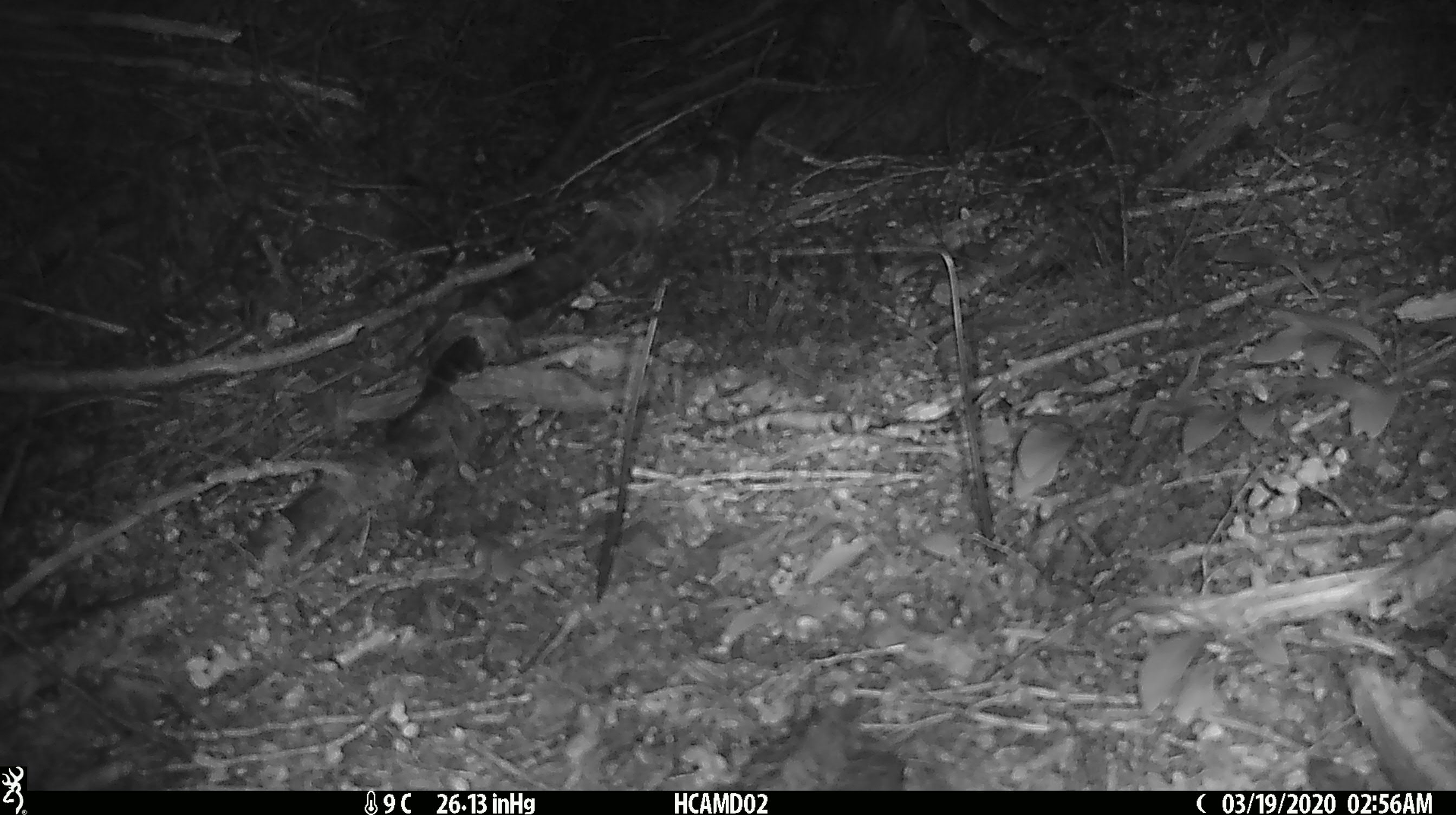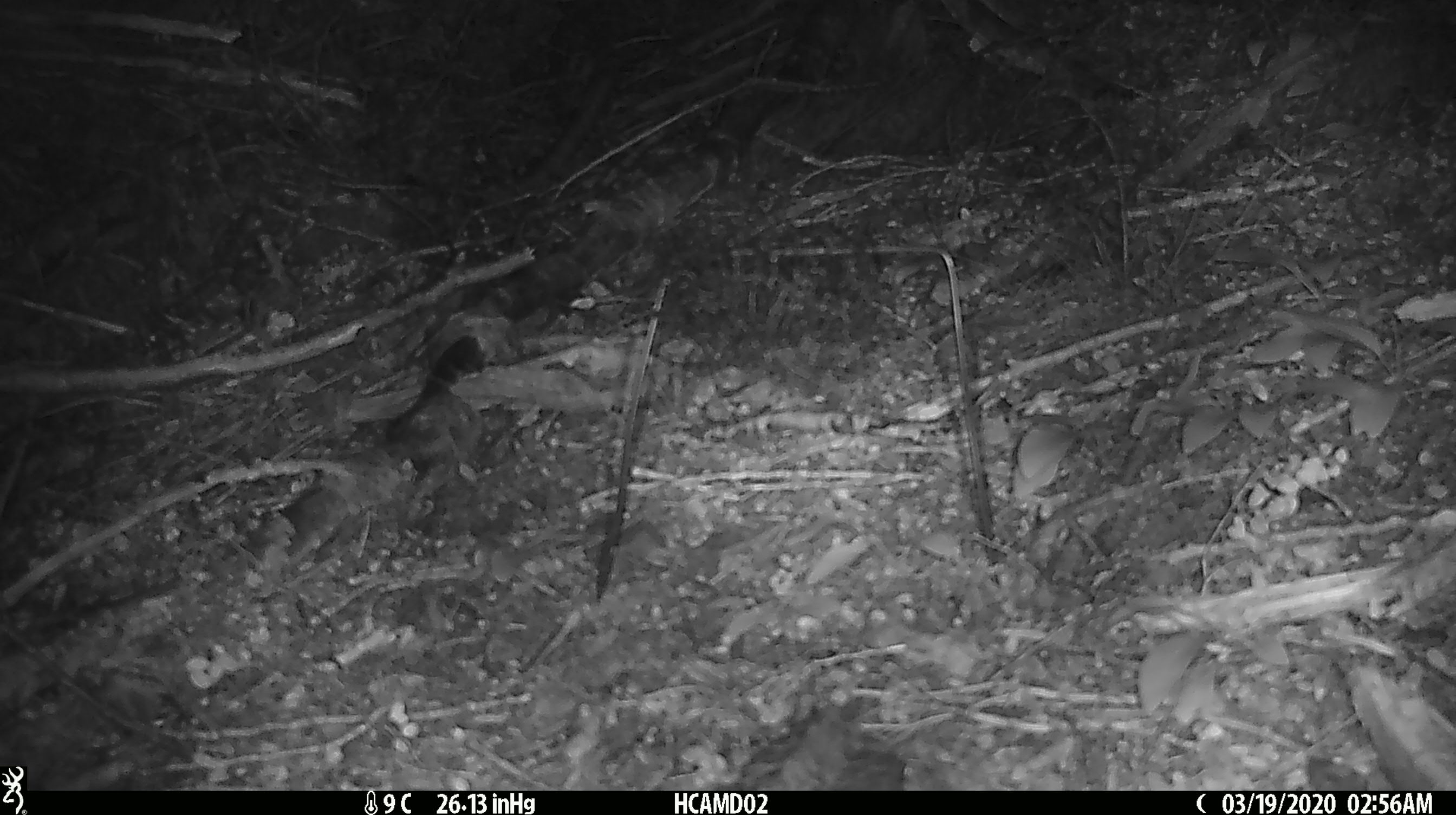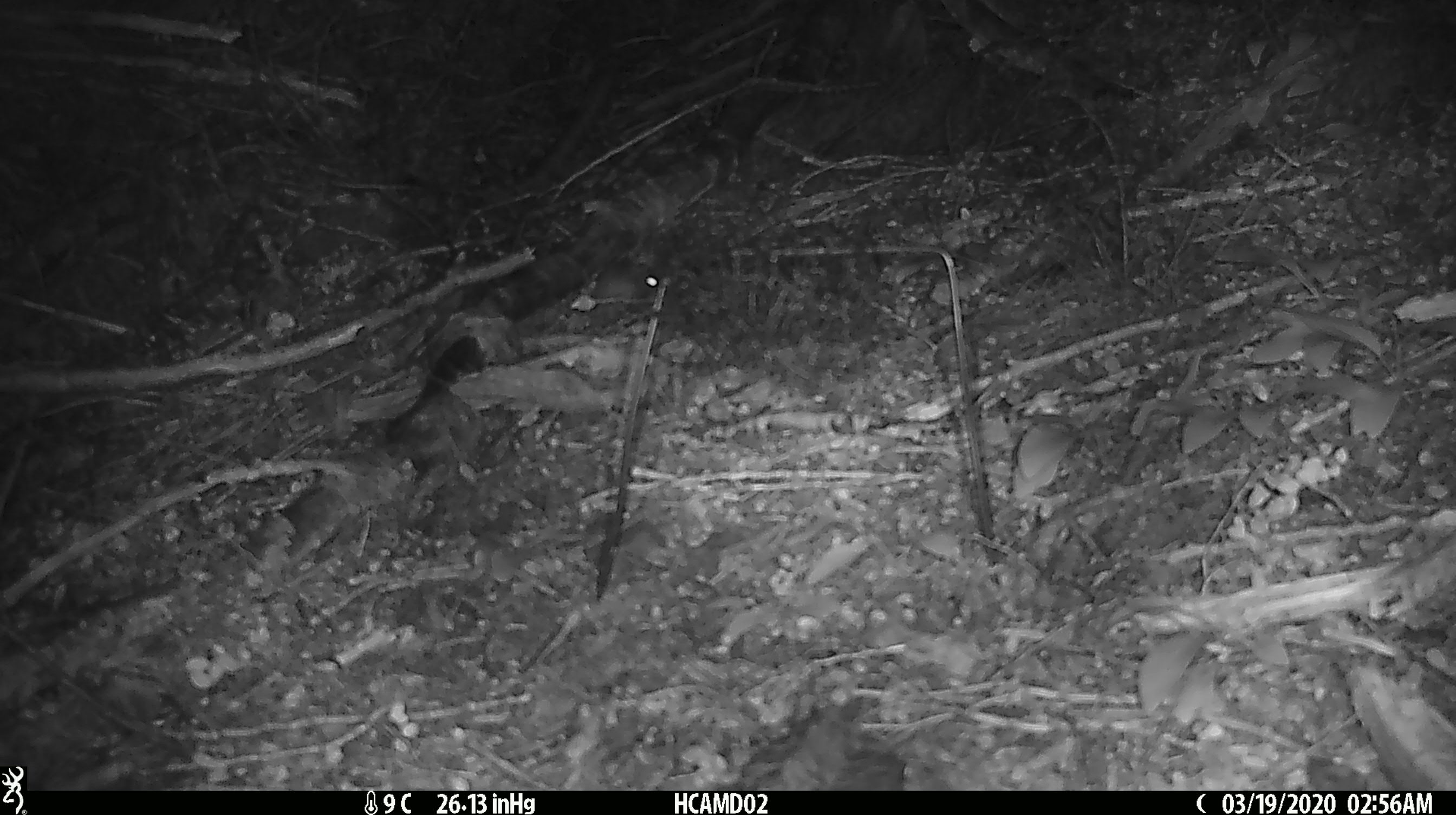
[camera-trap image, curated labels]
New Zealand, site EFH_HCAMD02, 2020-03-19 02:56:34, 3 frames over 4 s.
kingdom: Animalia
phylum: Chordata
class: Mammalia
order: Rodentia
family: Muridae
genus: Mus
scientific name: Mus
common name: mouse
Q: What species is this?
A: Mouse (Mus).